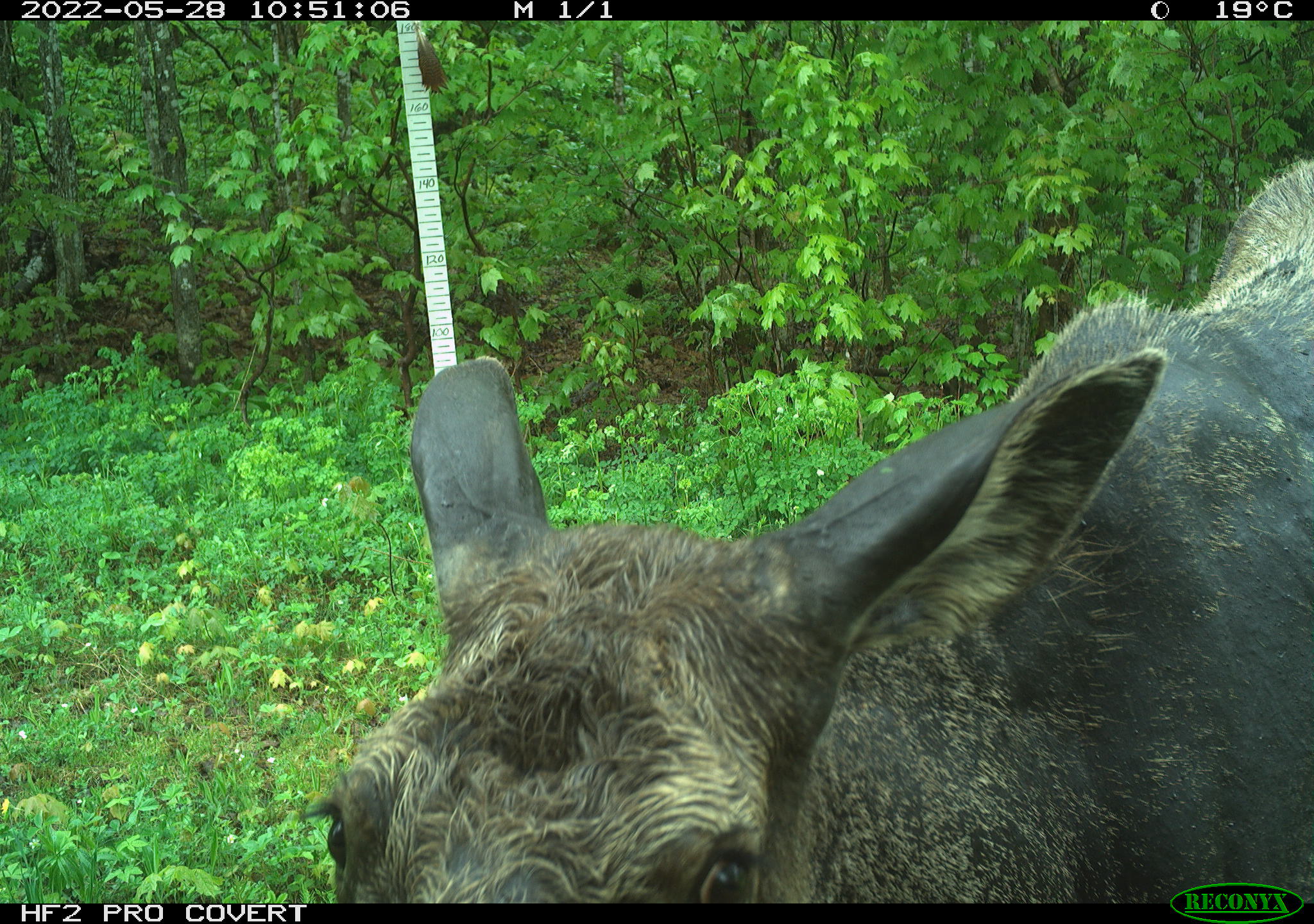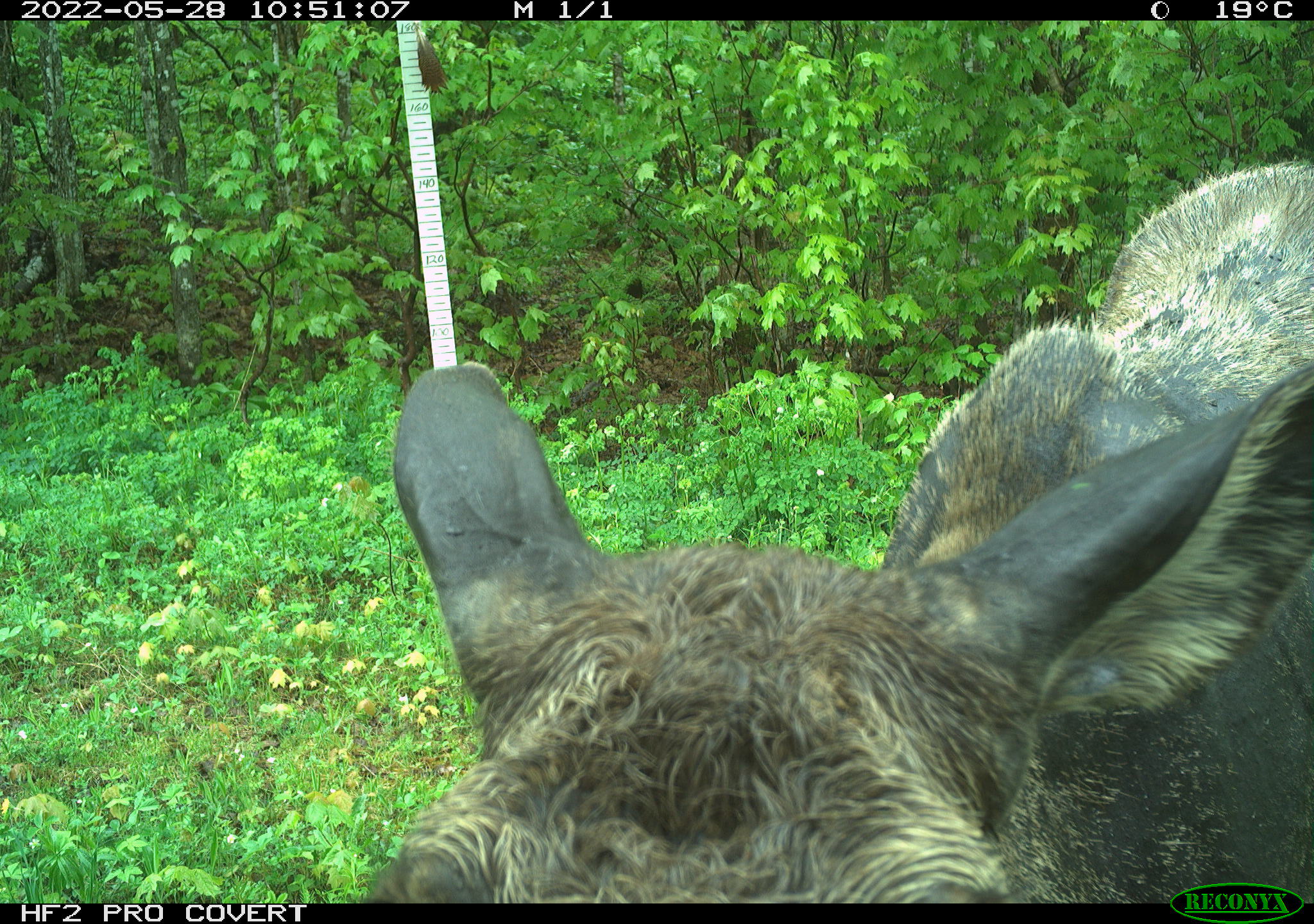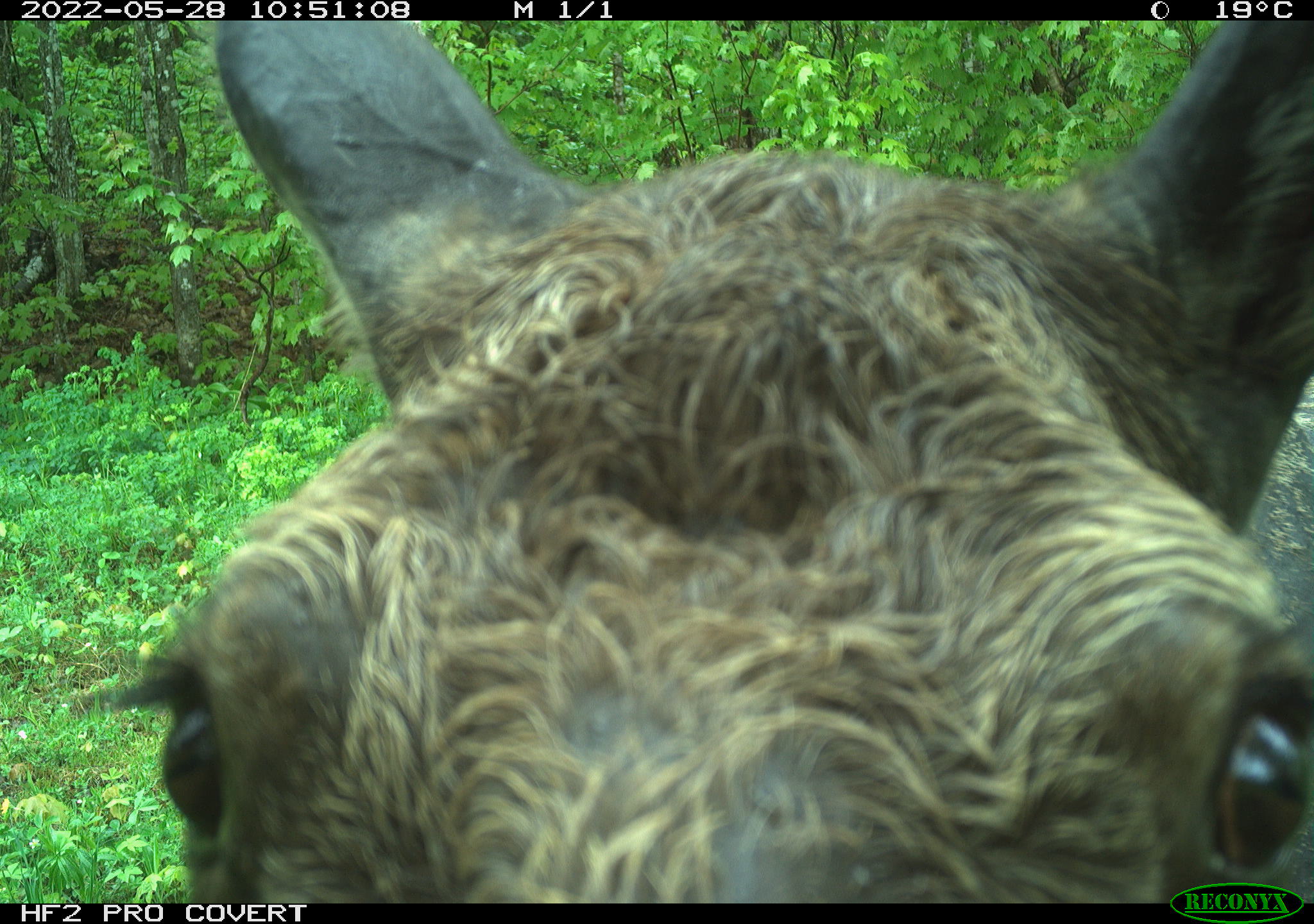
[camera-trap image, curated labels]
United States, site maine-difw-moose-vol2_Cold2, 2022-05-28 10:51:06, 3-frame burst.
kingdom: Animalia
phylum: Chordata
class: Mammalia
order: Artiodactyla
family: Cervidae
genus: Alces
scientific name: Alces alces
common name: moose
Moose (Alces alces).